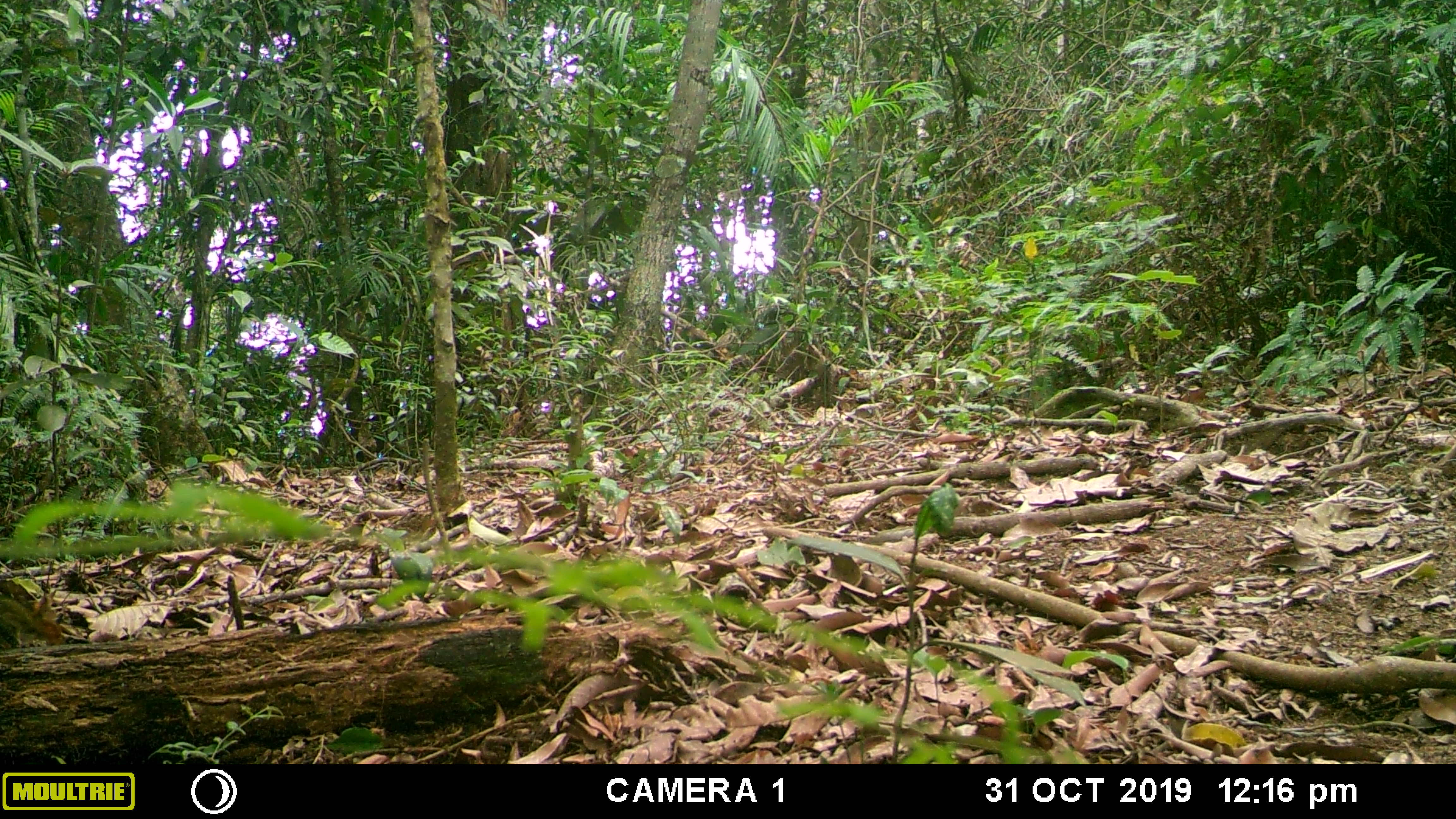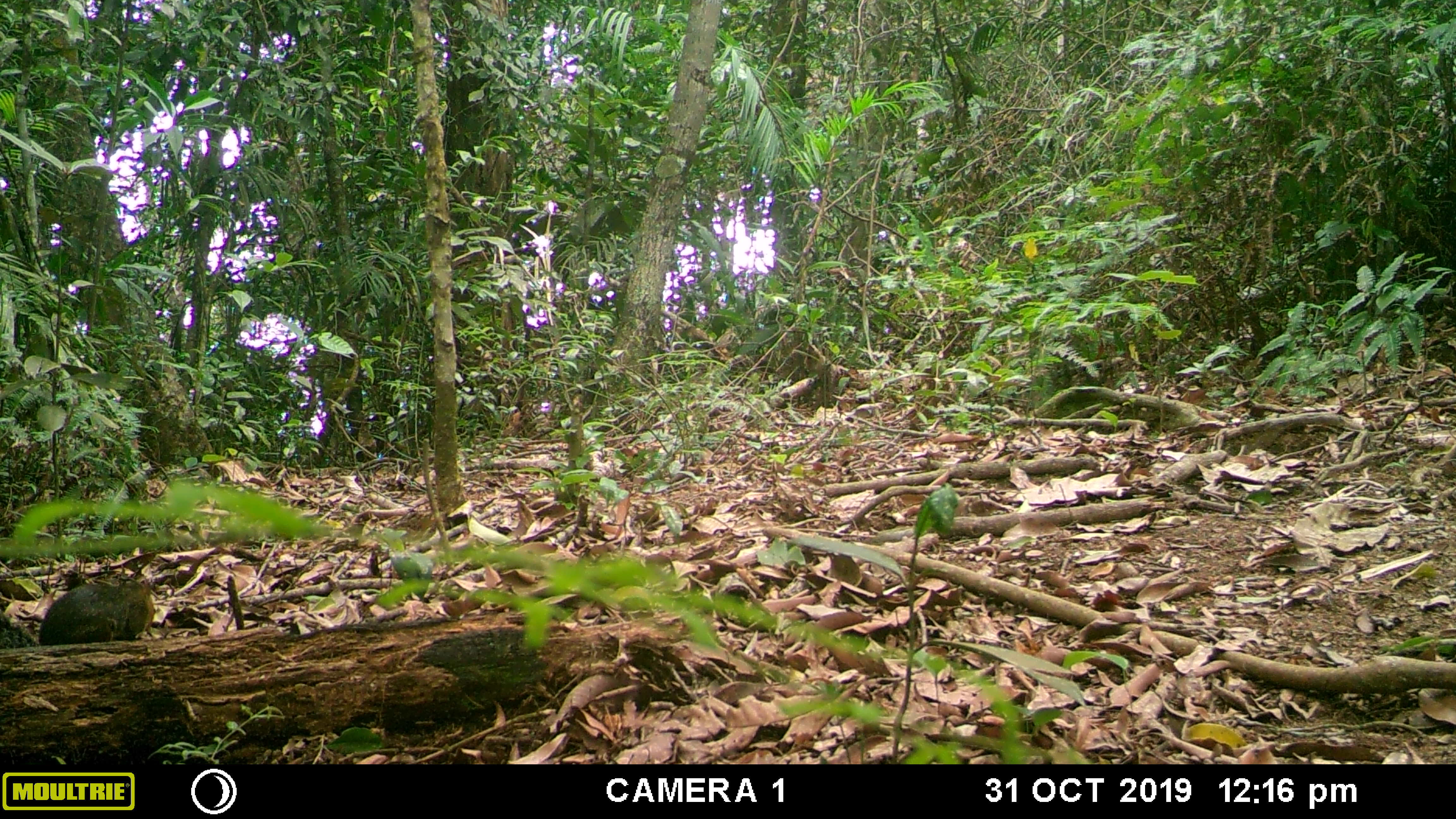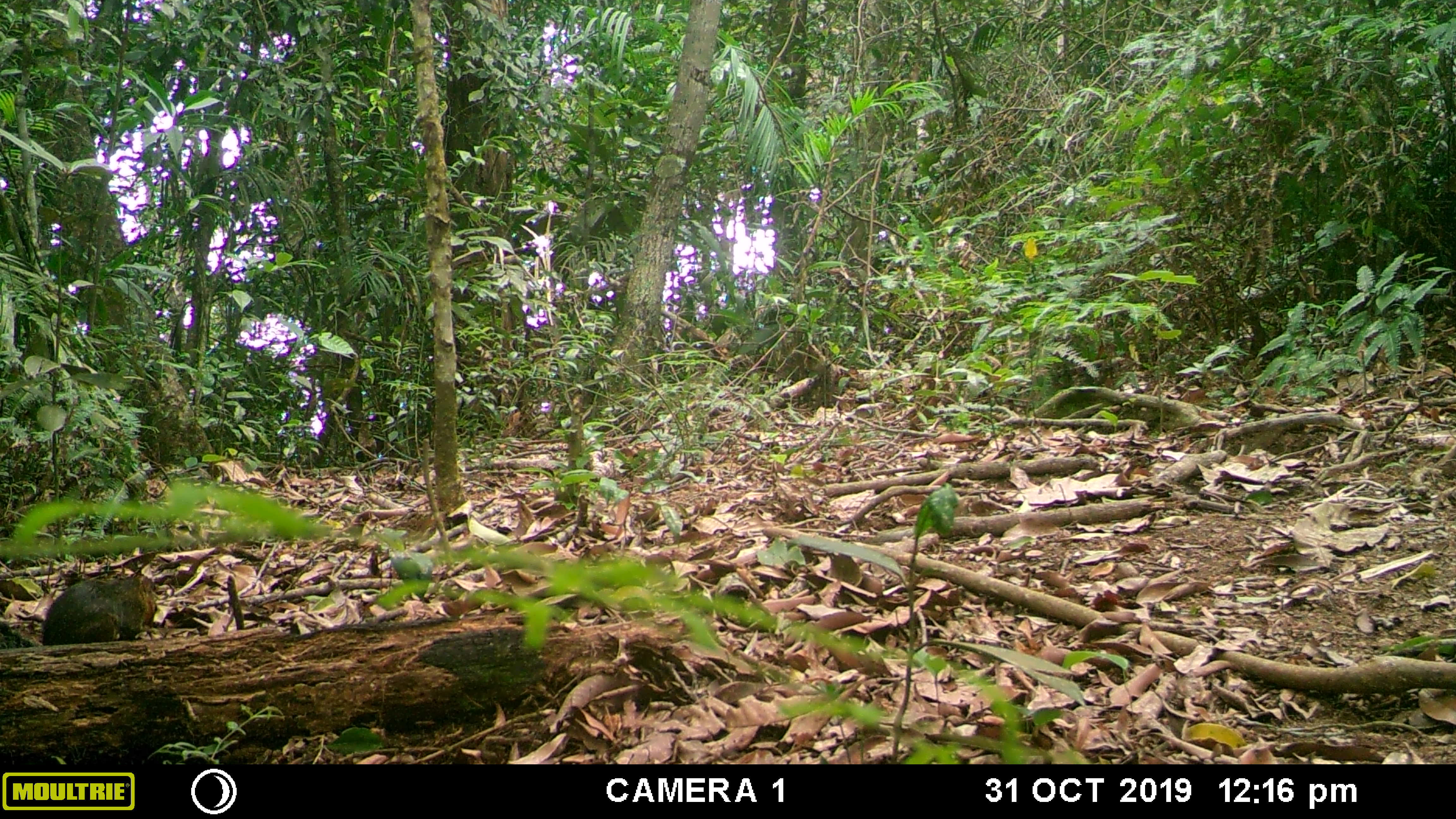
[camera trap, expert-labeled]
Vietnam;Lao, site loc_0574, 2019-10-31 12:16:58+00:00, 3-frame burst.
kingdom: Animalia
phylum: Chordata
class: Mammalia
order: Rodentia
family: Sciuridae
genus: Dremomys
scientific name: Dremomys rufigenis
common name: red-cheeked squirrel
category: red cheeked squirrel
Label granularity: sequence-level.